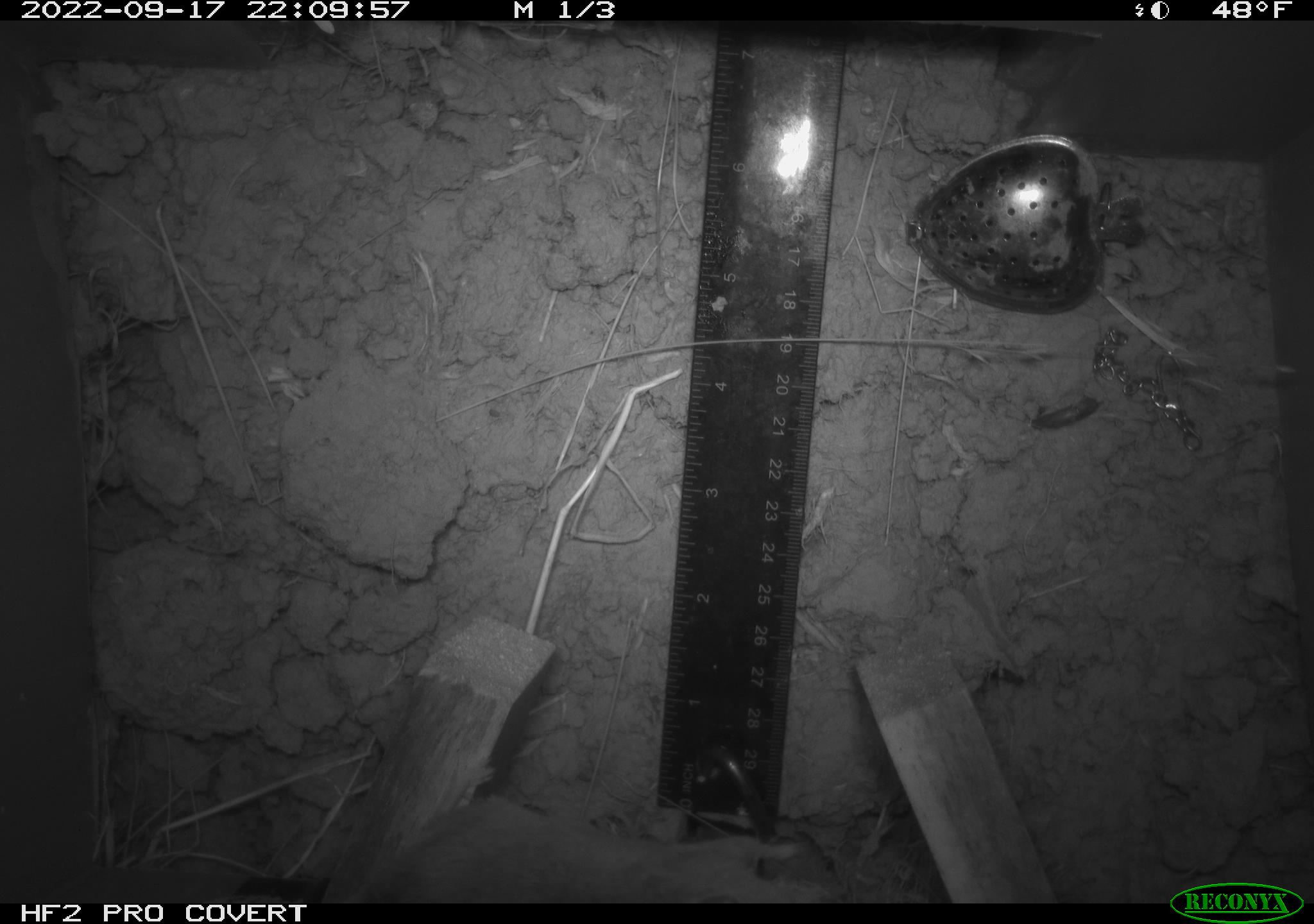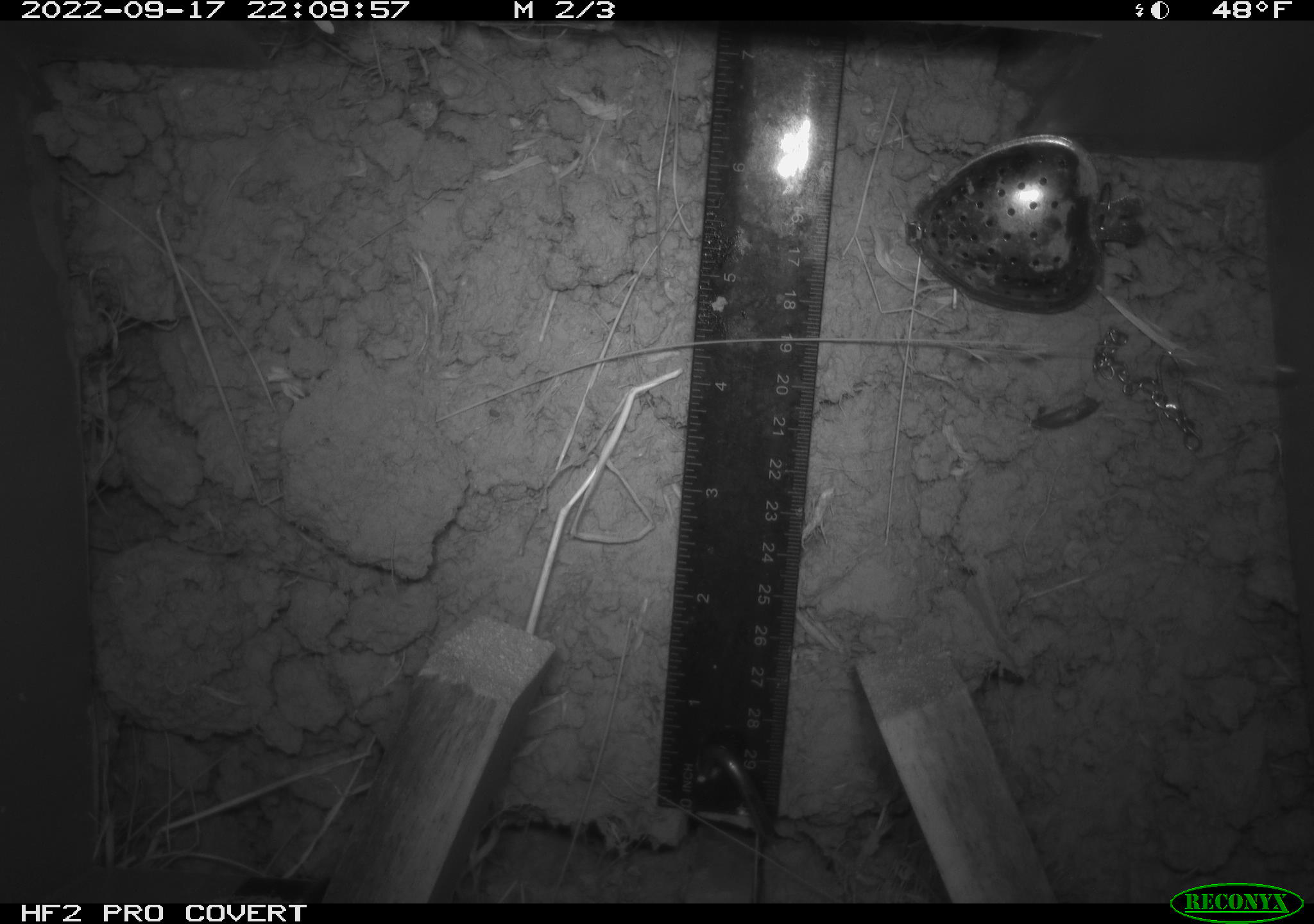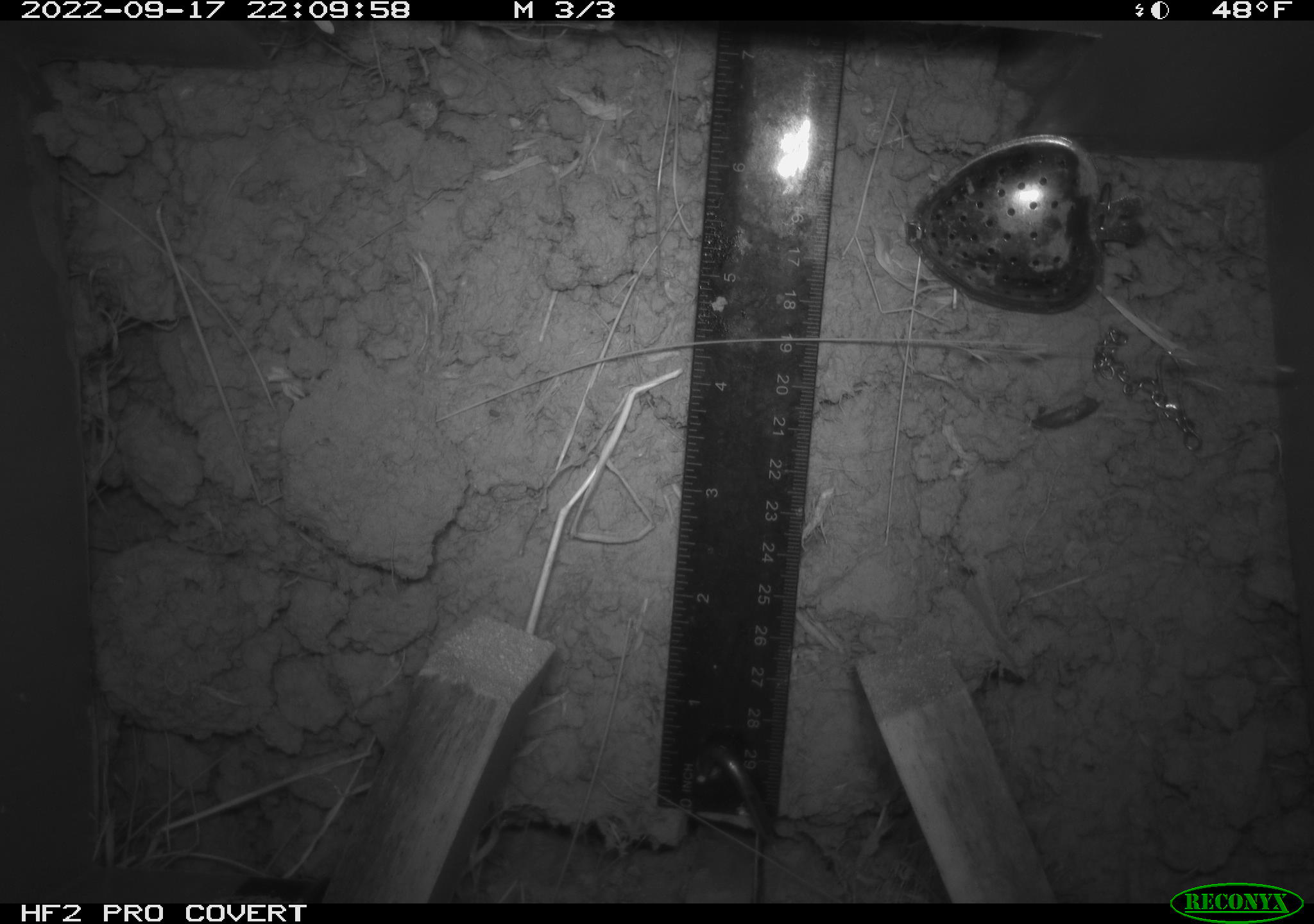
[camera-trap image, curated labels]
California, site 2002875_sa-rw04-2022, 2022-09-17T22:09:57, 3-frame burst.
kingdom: Animalia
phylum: Chordata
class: Mammalia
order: Rodentia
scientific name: Rodentia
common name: mouse species